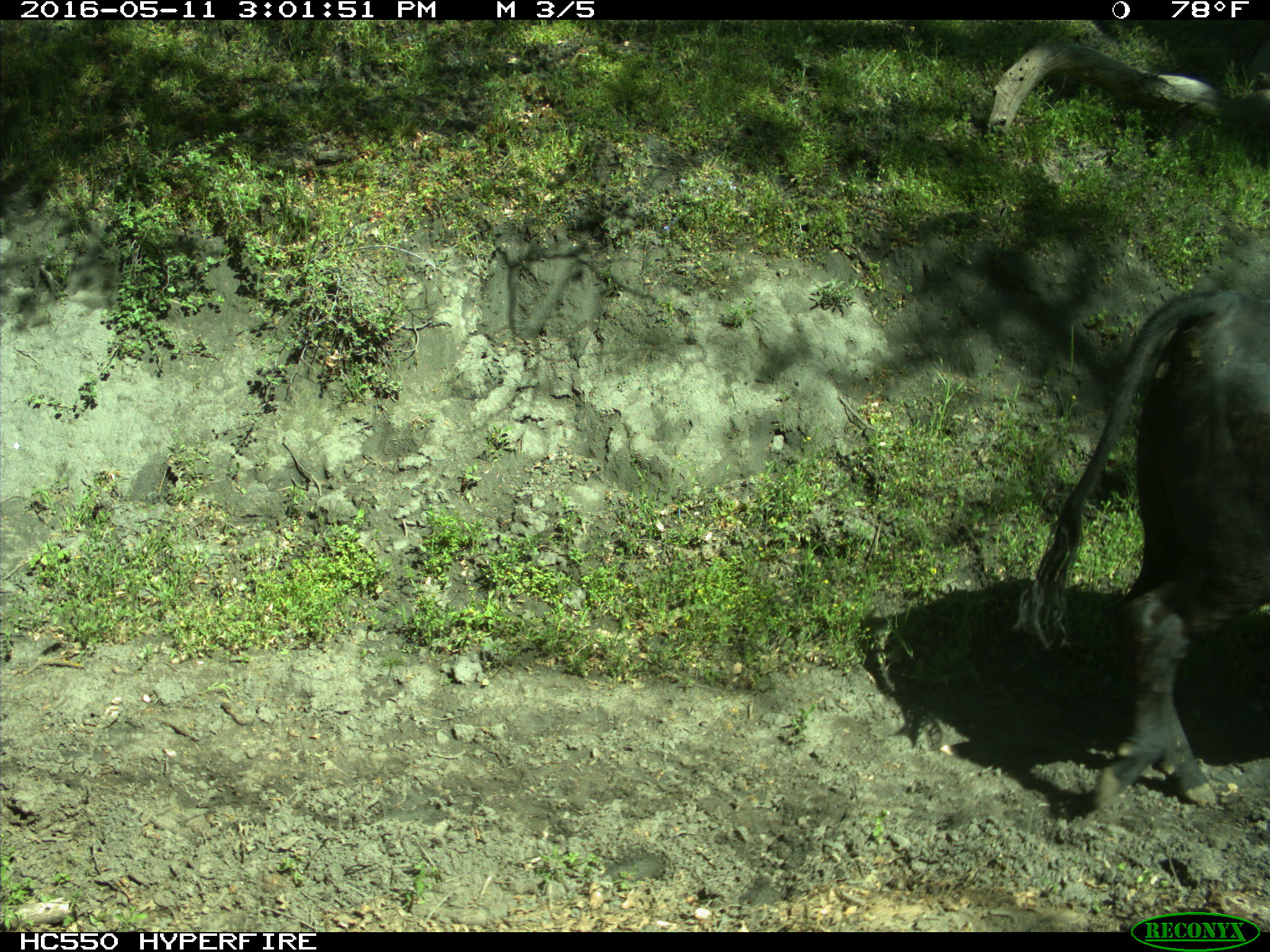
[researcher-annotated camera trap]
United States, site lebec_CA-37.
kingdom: Animalia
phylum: Chordata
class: Mammalia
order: Artiodactyla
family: Bovidae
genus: Bos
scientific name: Bos taurus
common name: domestic cow